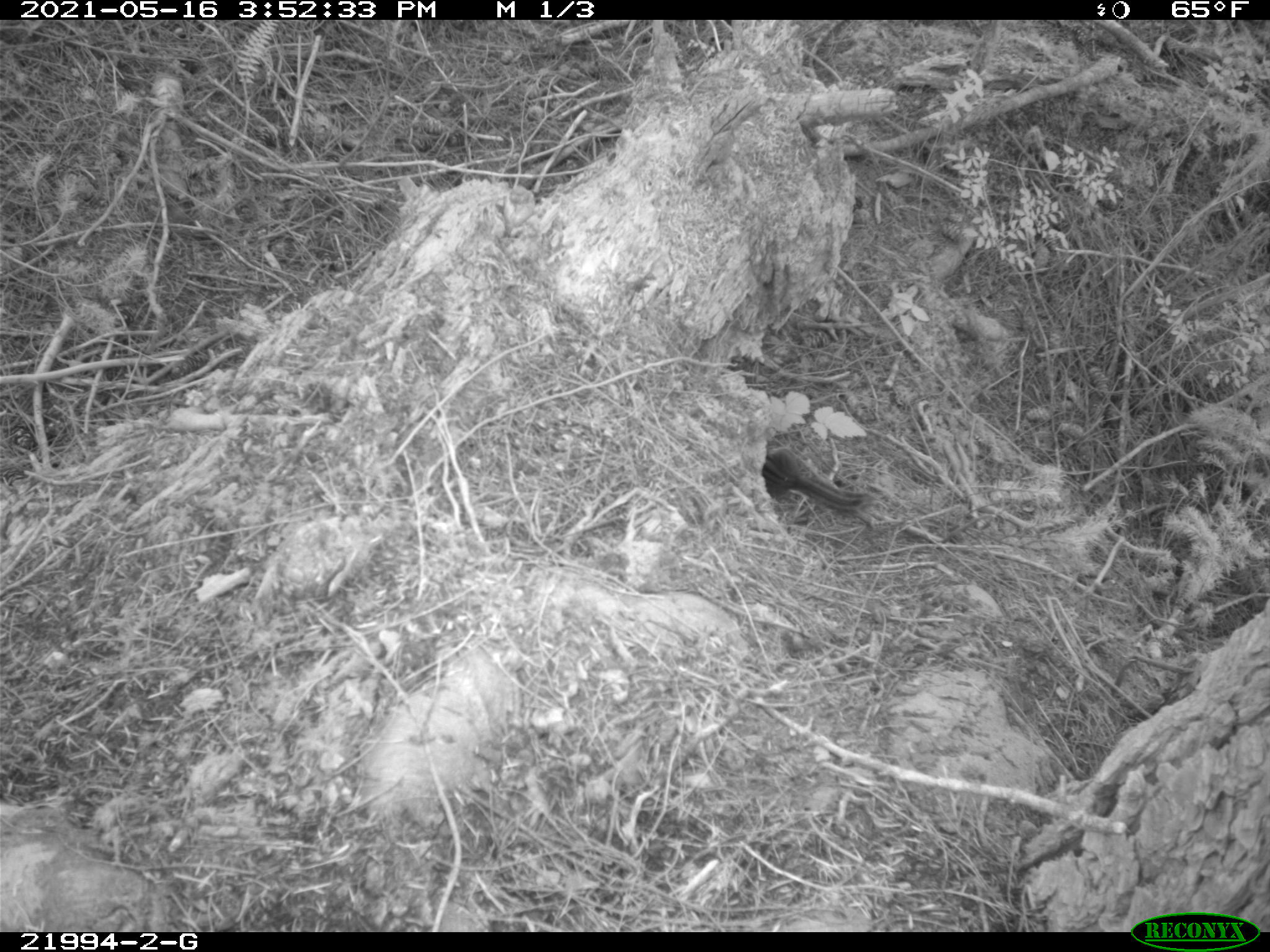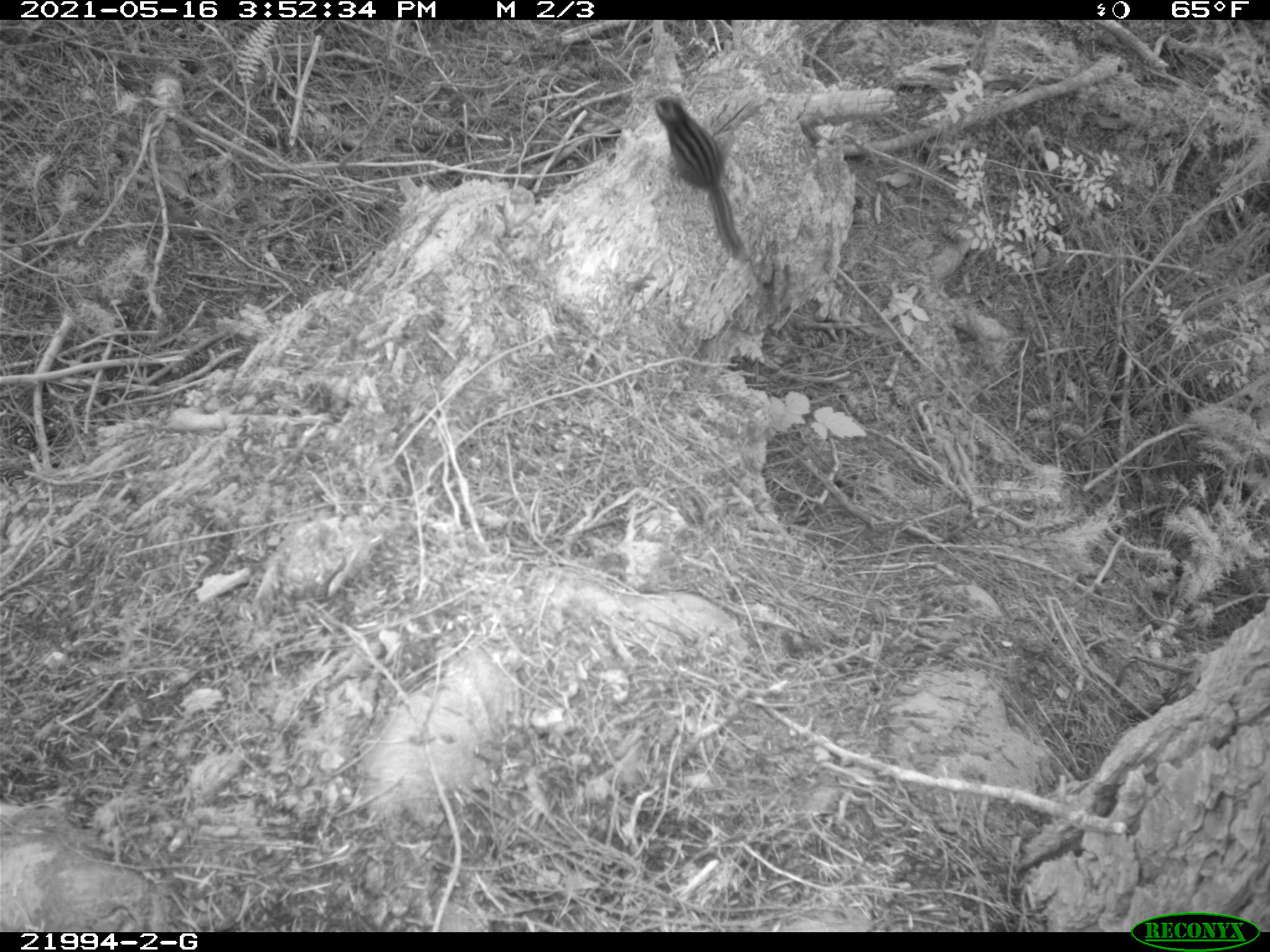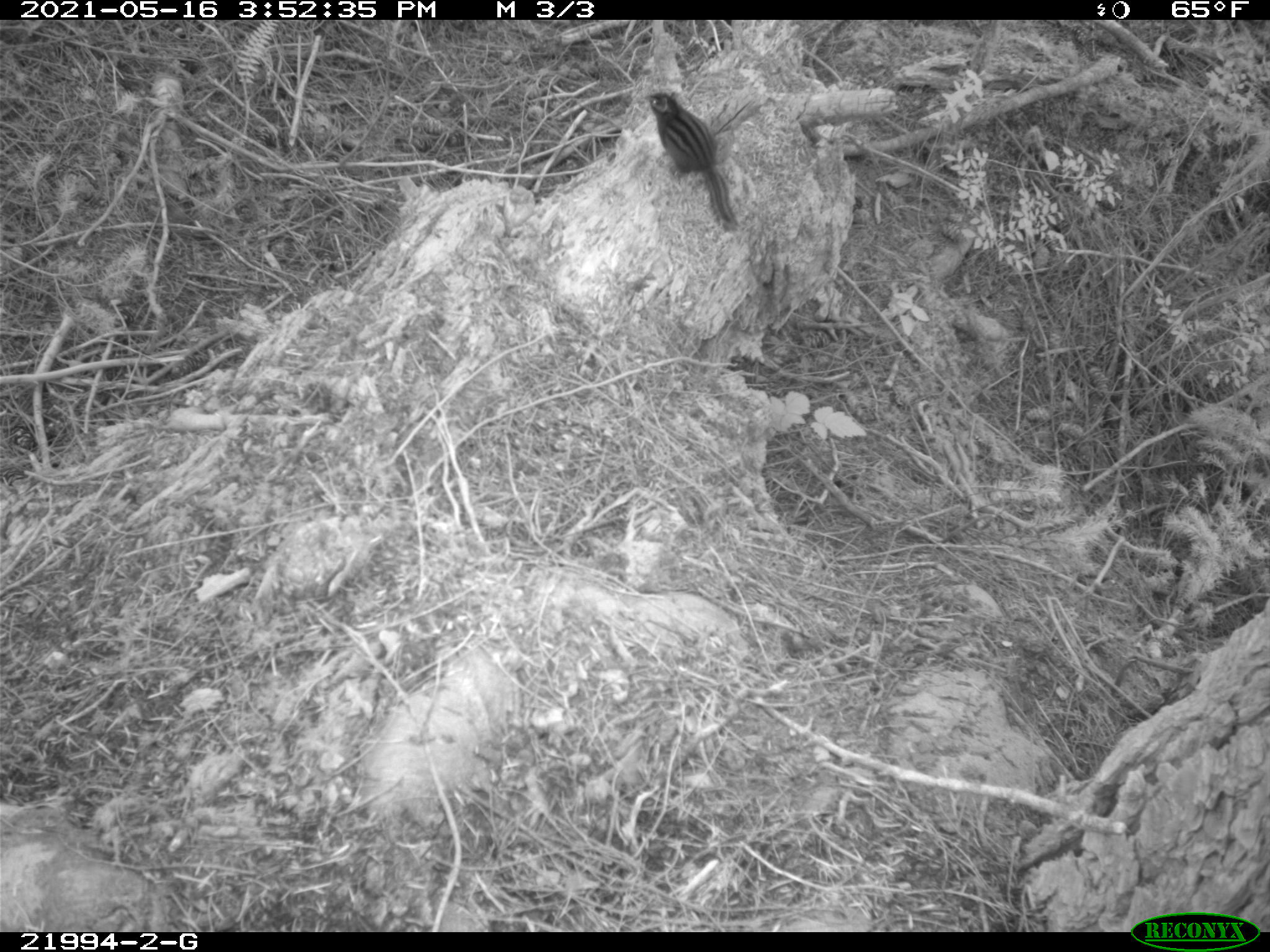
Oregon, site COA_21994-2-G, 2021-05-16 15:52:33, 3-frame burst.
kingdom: Animalia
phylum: Chordata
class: Mammalia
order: Rodentia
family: Sciuridae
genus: Neotamias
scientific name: Neotamias townsendii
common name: townsend's chipmunk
Townsend's chipmunk (Neotamias townsendii).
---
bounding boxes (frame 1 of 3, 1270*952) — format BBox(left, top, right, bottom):
townsend's chipmunk: BBox(764, 456, 875, 521)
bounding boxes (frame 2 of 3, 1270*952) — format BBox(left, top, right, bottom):
townsend's chipmunk: BBox(651, 93, 752, 260)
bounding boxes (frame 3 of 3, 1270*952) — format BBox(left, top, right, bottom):
townsend's chipmunk: BBox(648, 88, 747, 233)